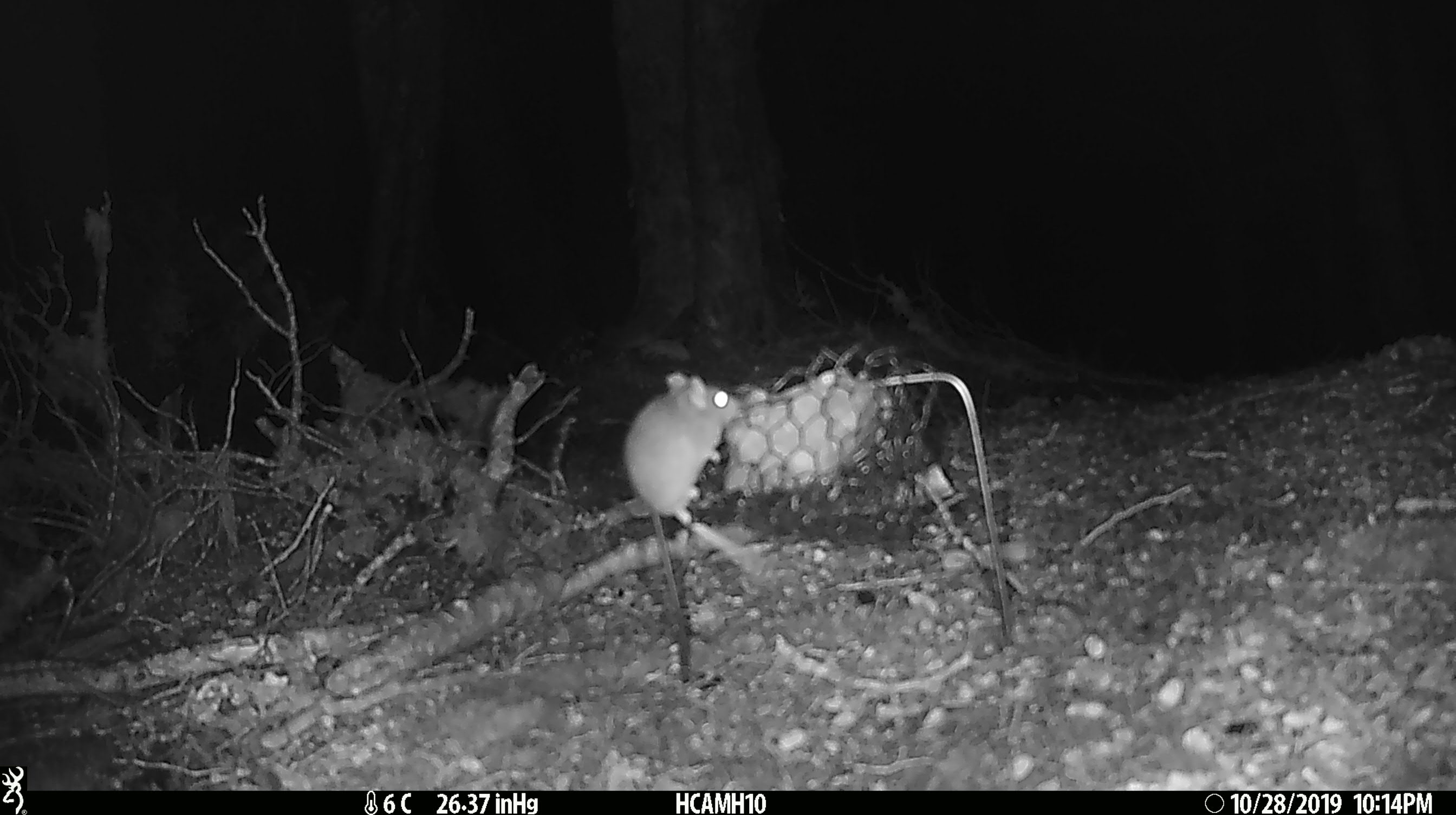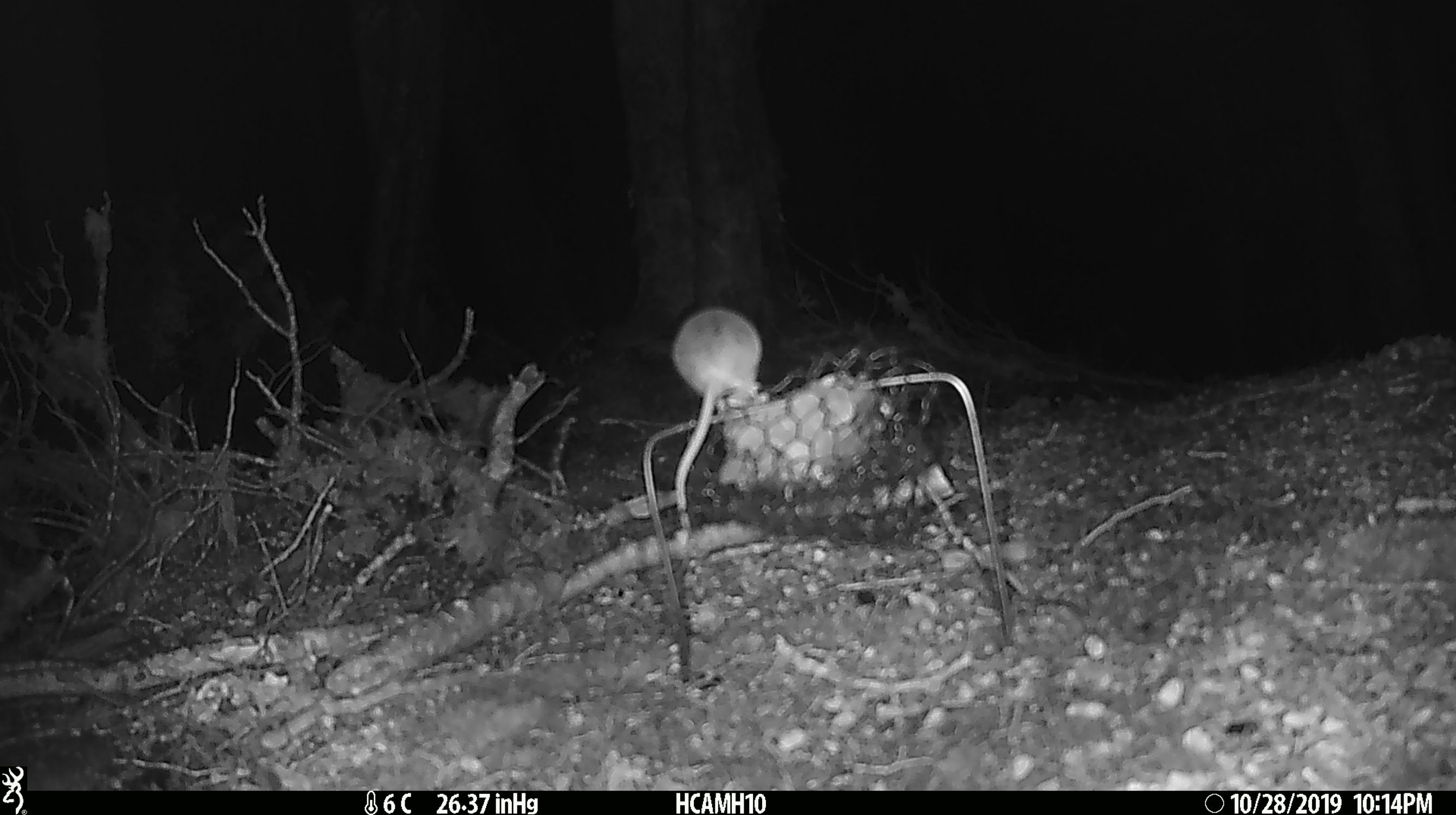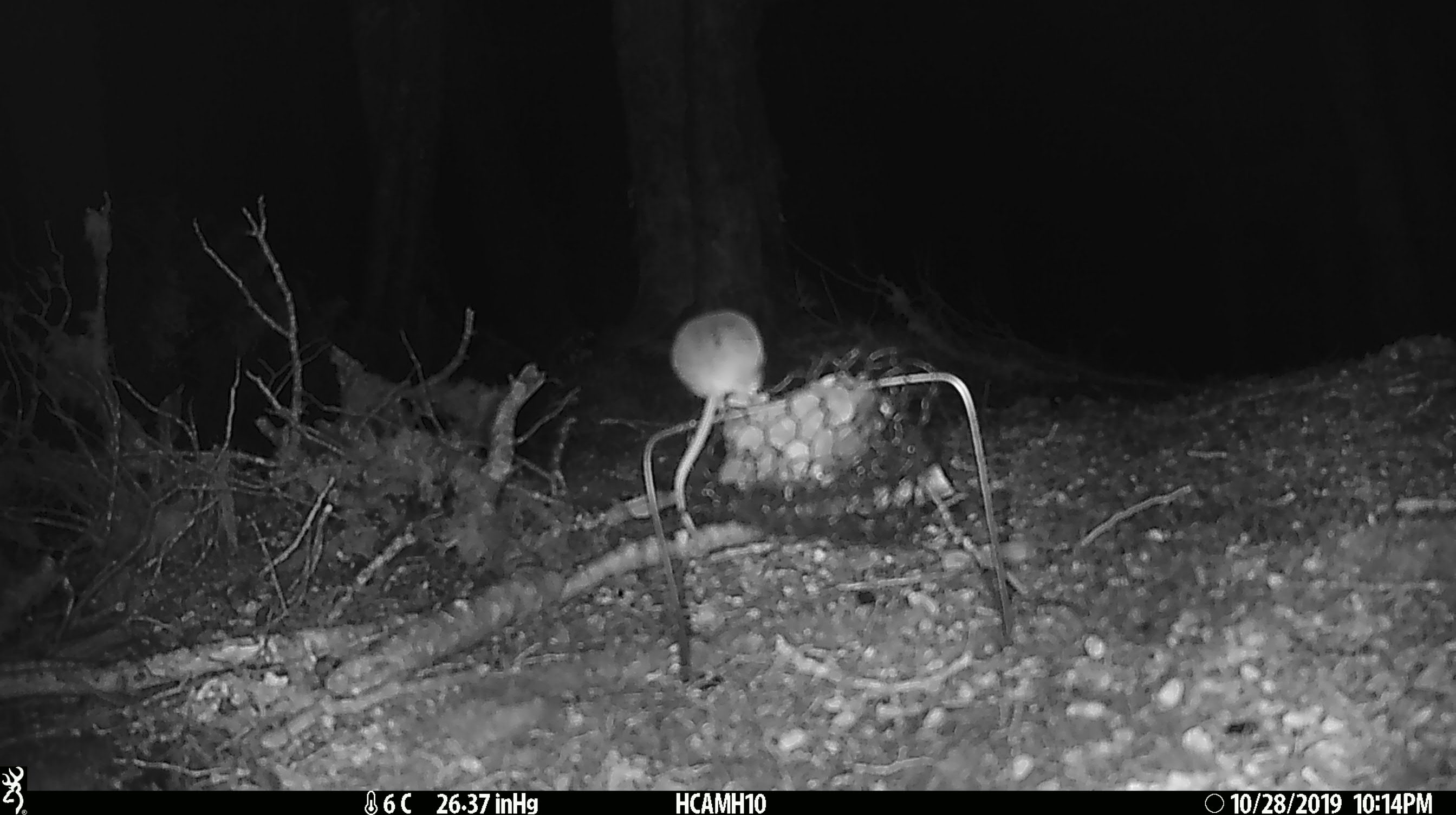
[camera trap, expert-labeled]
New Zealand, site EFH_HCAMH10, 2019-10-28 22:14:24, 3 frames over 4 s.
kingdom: Animalia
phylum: Chordata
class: Mammalia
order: Rodentia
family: Muridae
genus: Mus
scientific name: Mus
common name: mouse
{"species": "mouse (Mus)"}